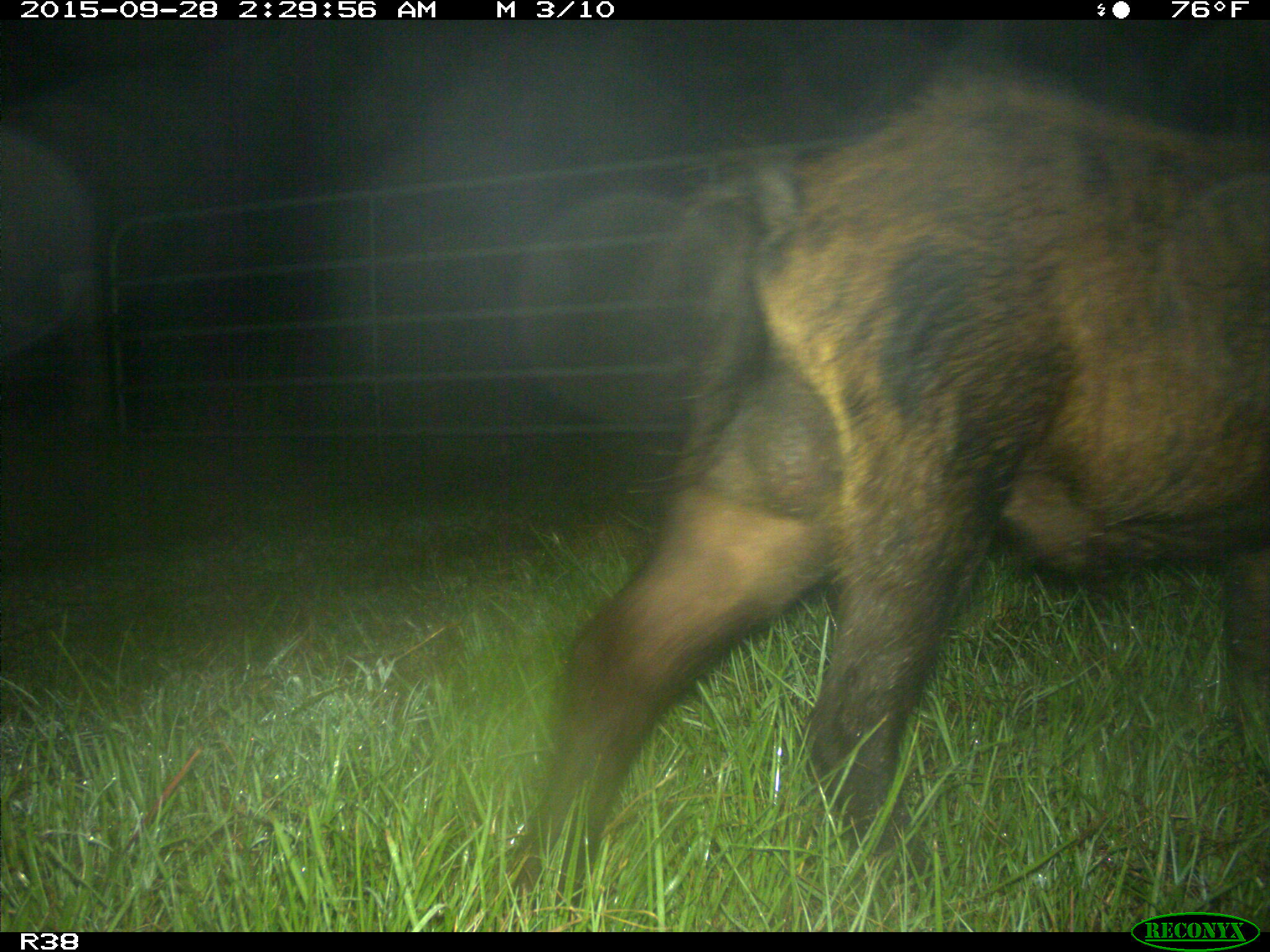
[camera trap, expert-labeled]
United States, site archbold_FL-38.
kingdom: Animalia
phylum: Chordata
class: Mammalia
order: Artiodactyla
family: Suidae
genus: Sus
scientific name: Sus scrofa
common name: wild boar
Sus scrofa (wild boar).